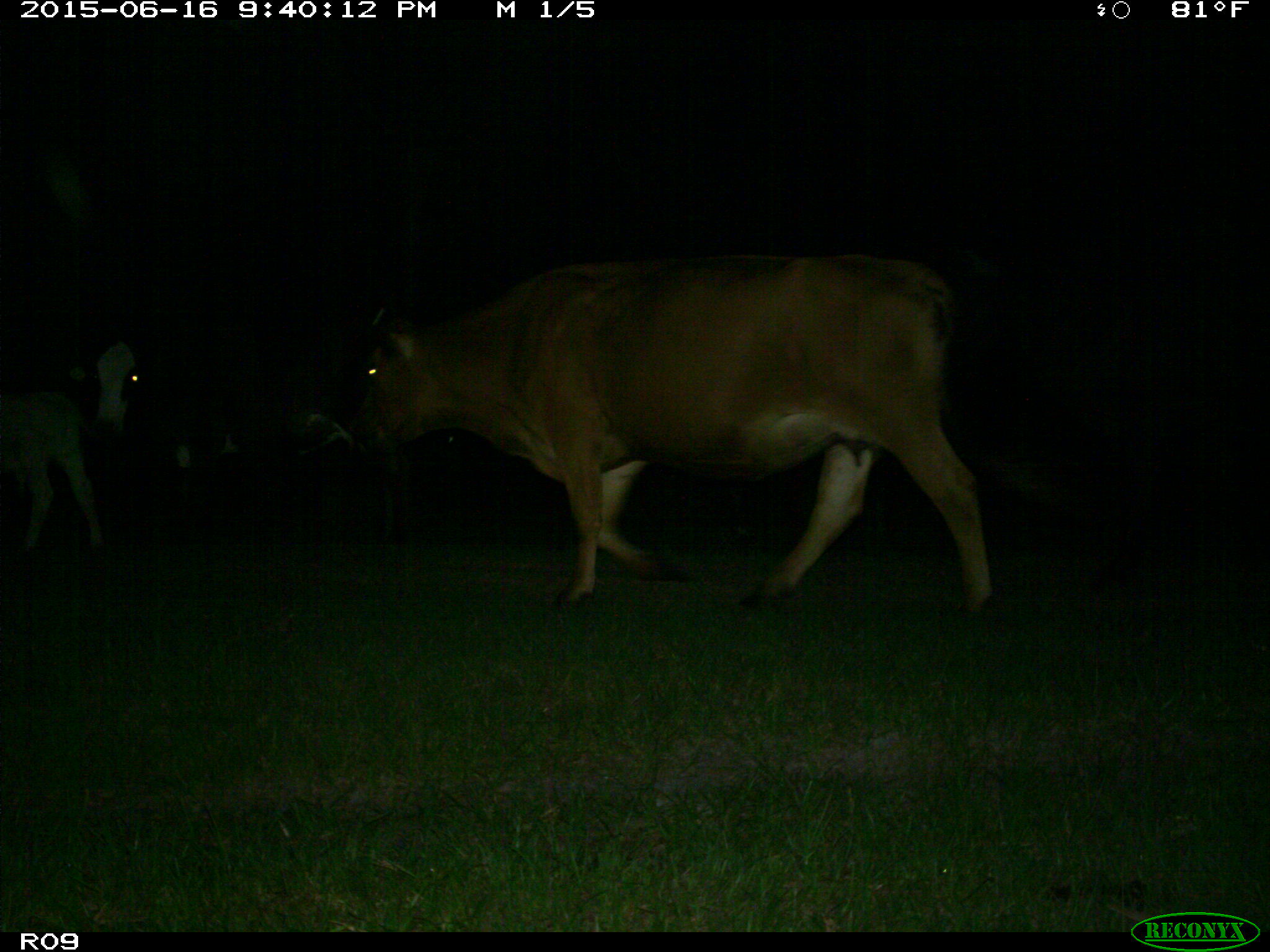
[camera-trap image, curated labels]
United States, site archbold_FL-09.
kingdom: Animalia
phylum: Chordata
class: Mammalia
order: Artiodactyla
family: Bovidae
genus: Bos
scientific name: Bos taurus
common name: domestic cow